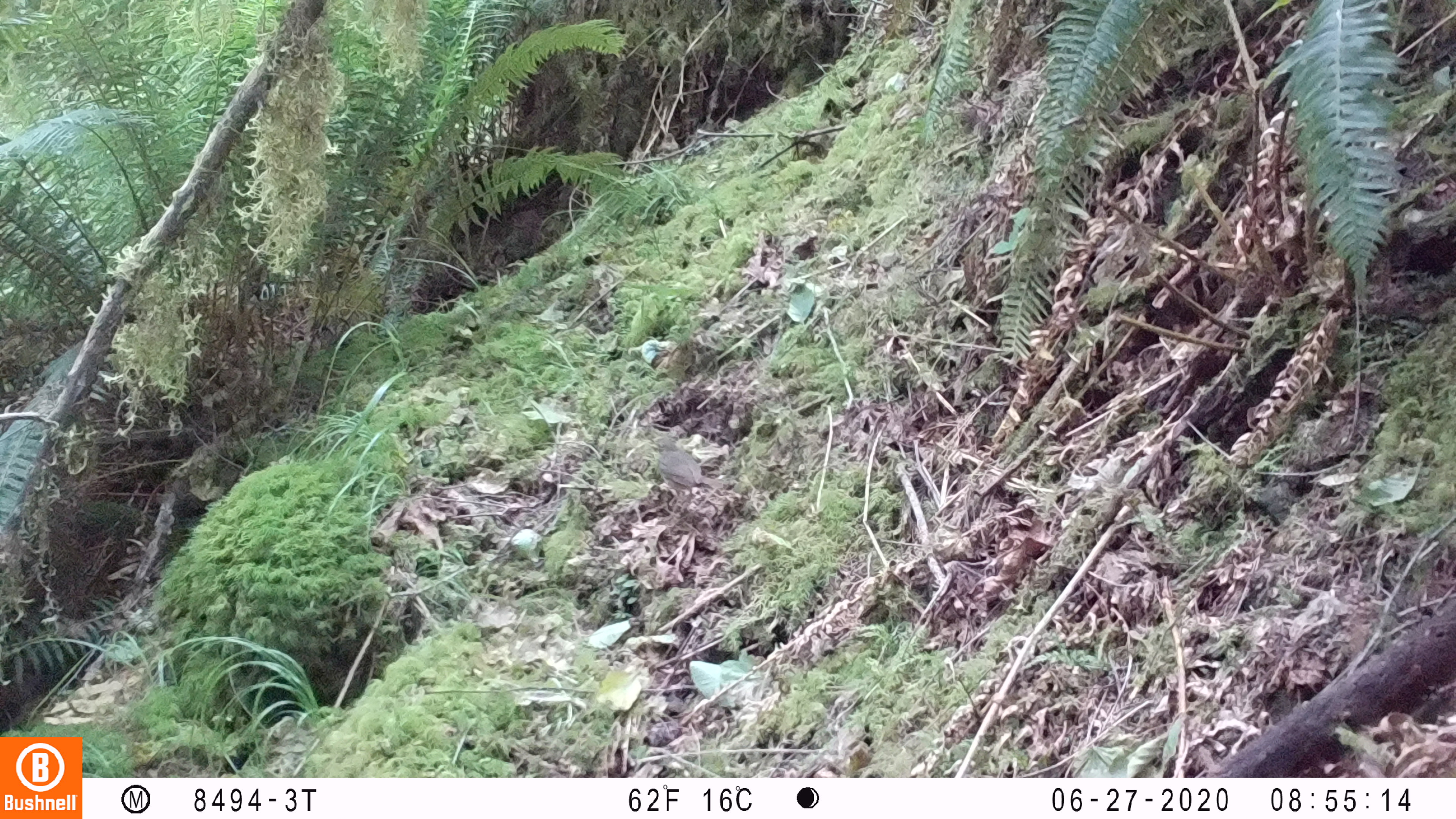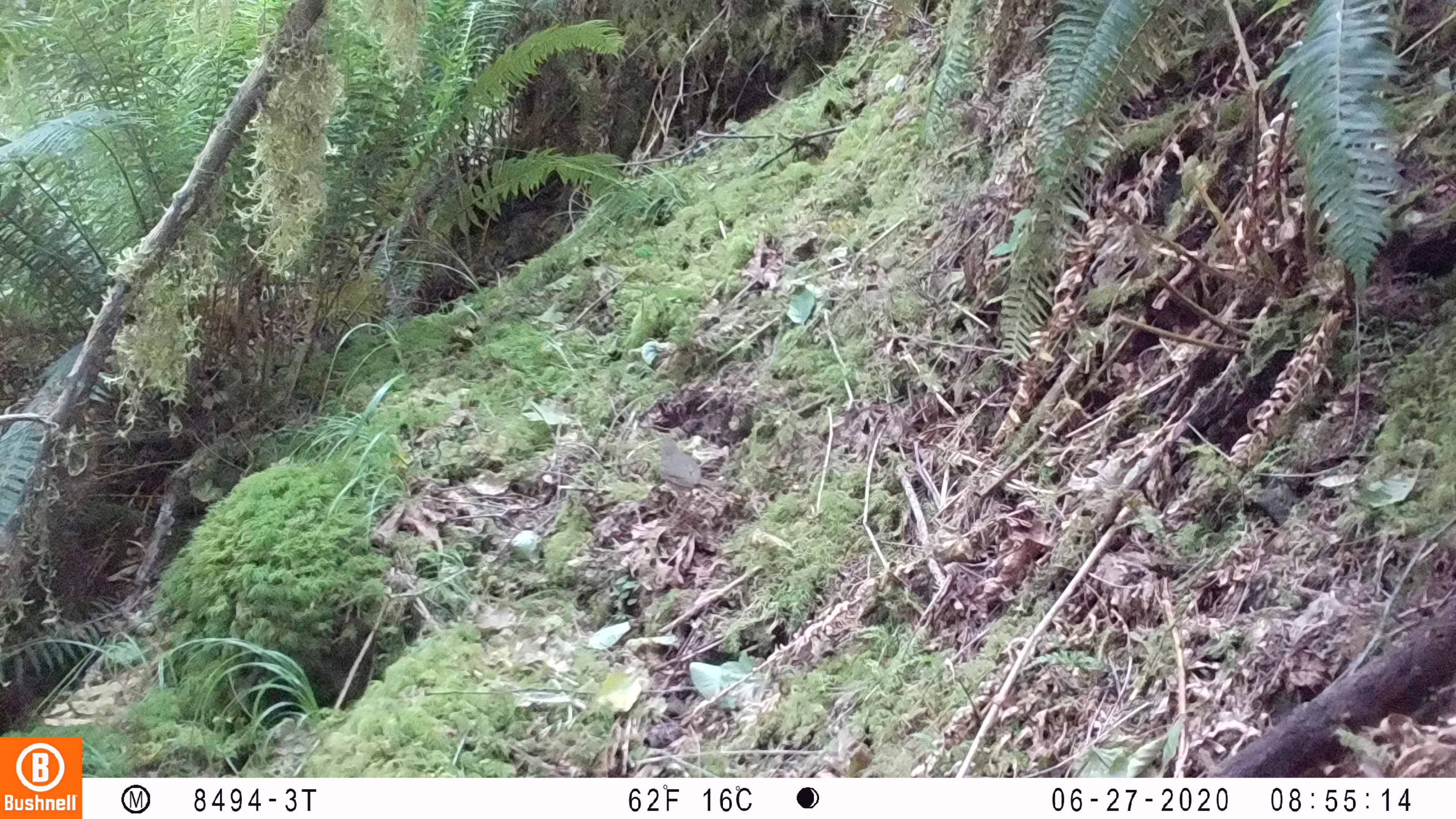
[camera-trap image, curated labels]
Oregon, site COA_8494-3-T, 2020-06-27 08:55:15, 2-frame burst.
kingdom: Animalia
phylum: Chordata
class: Aves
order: Passeriformes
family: Turdidae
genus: Catharus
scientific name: Catharus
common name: brown thrushes and nightingale-thrushes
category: catharus species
Catharus species (brown thrushes and nightingale-thrushes) (Catharus).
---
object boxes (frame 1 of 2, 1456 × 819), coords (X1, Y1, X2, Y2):
catharus species: (653, 434, 712, 496)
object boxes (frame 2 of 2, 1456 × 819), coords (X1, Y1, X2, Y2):
catharus species: (656, 431, 706, 500)